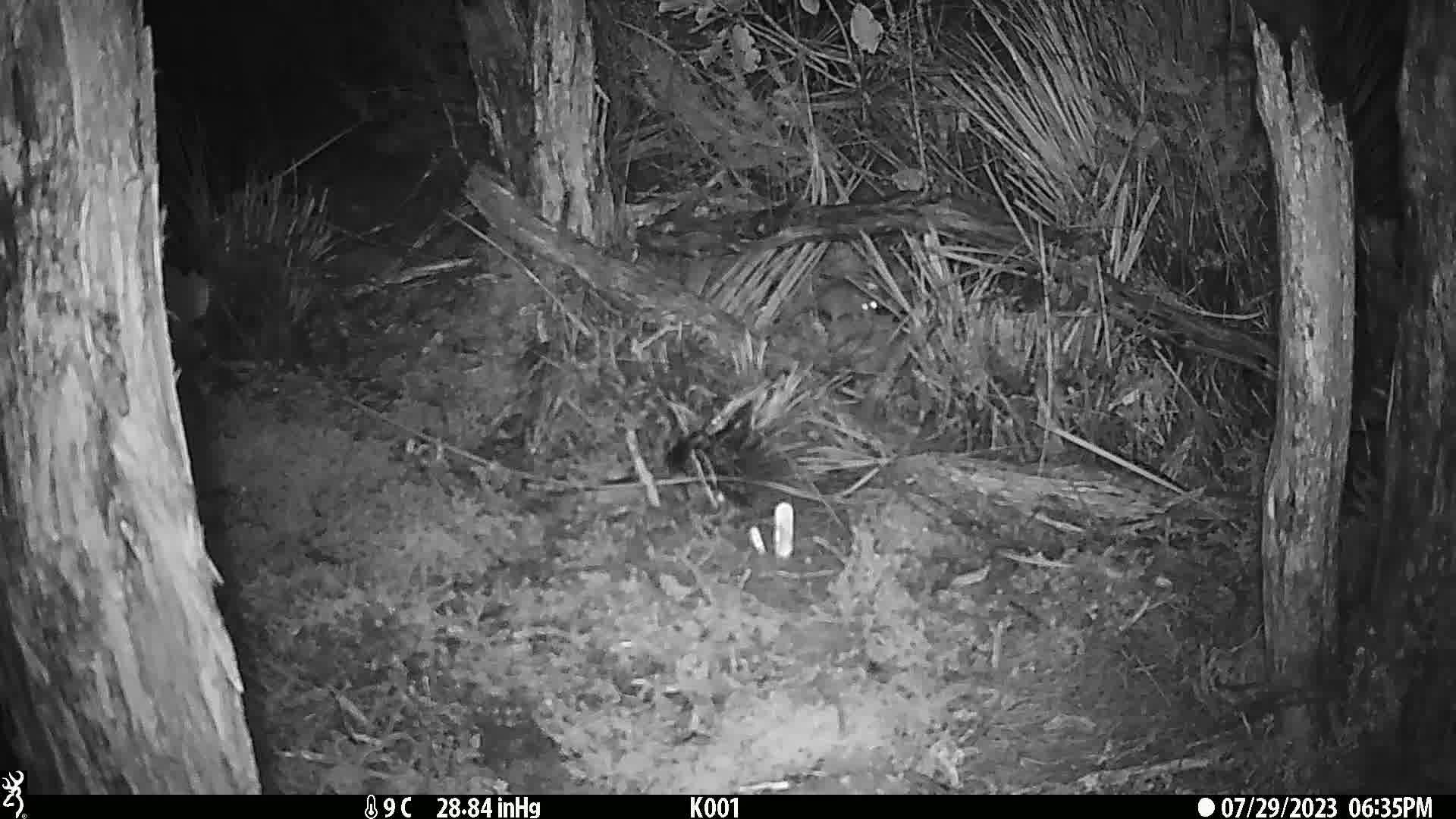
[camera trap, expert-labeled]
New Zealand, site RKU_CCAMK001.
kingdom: Animalia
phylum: Chordata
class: Mammalia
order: Rodentia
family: Muridae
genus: Rattus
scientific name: Rattus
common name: rat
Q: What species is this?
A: Rat (Rattus).